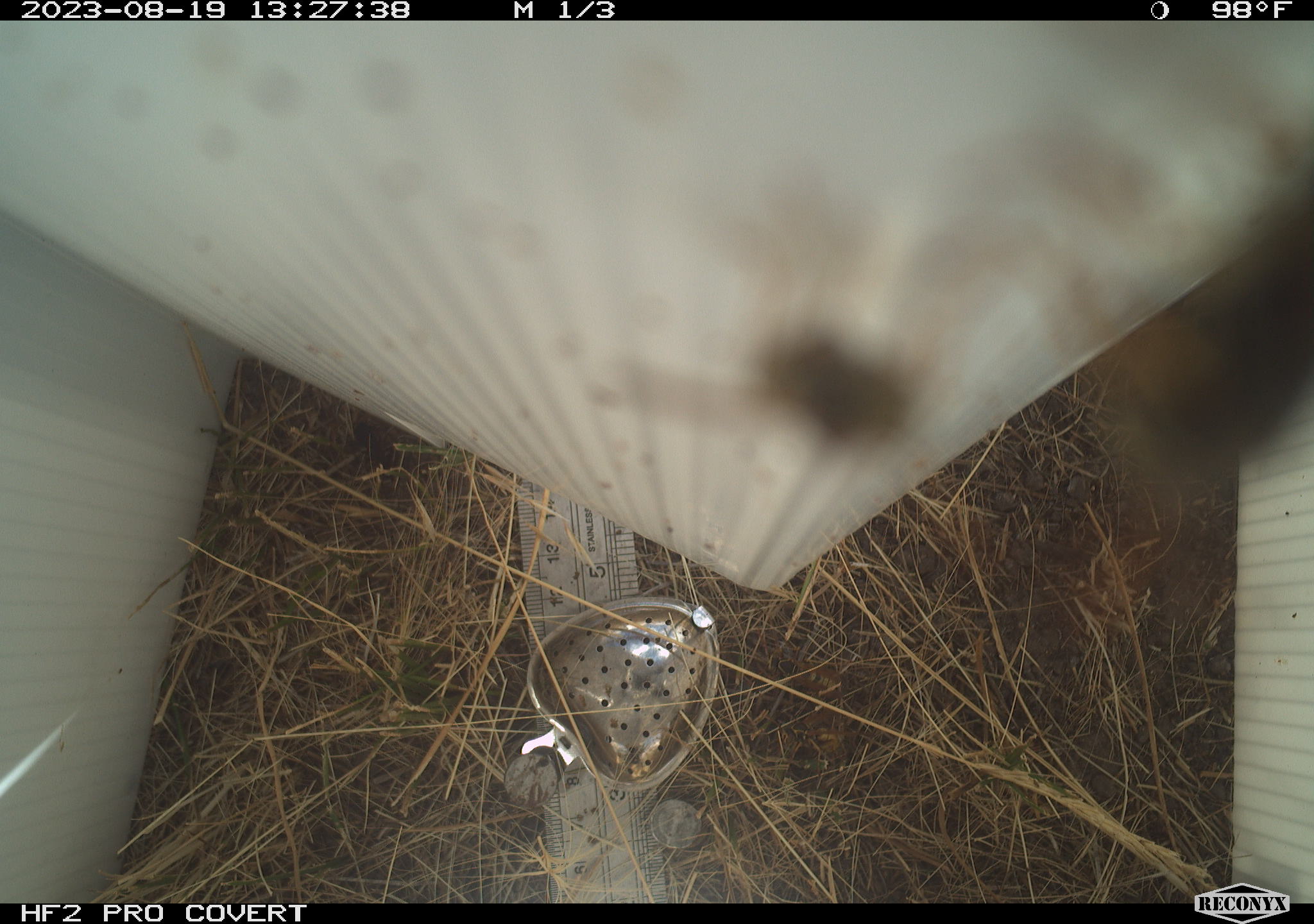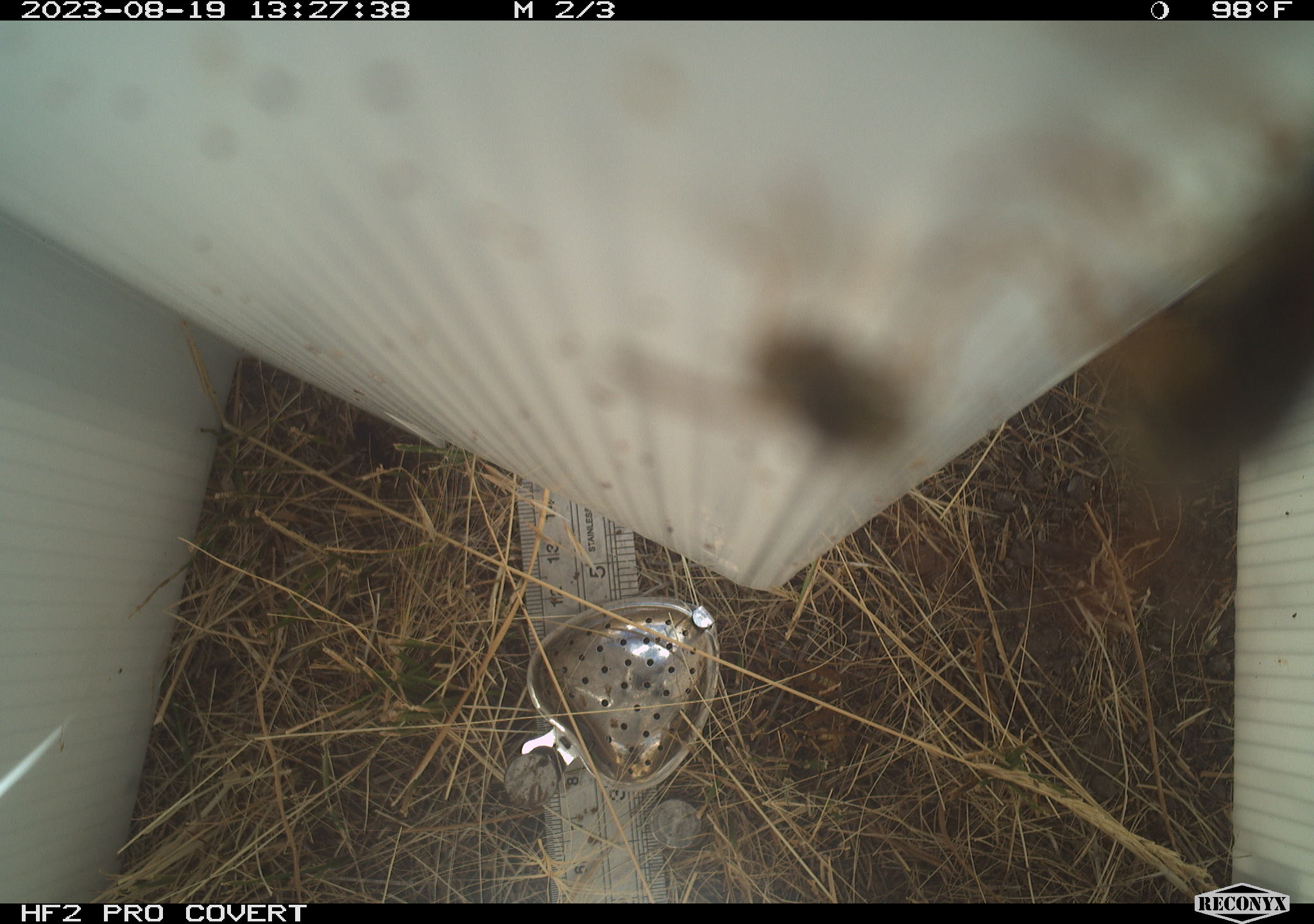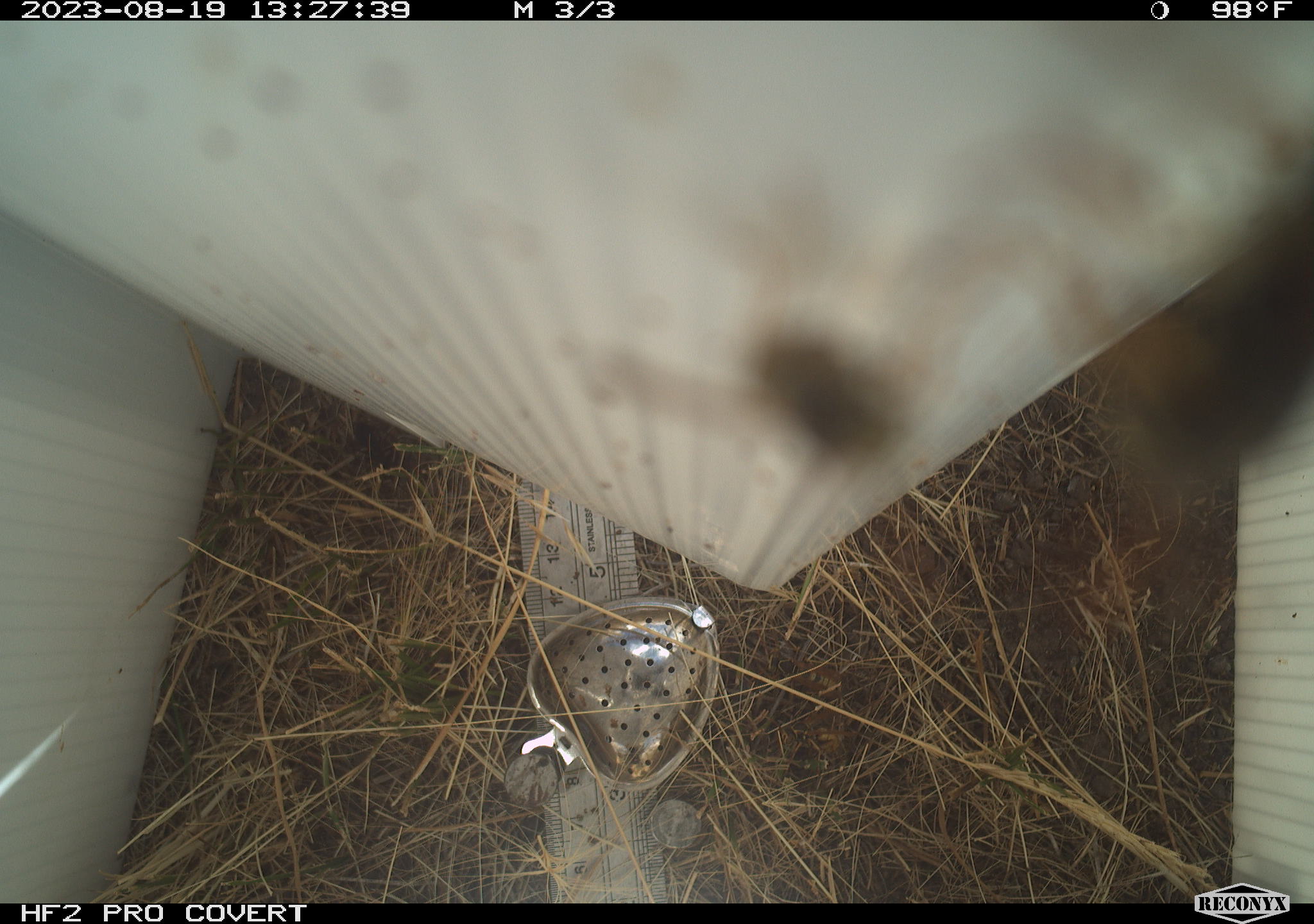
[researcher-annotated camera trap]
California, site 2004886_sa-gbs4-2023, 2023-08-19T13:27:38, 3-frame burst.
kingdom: Animalia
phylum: Arthropoda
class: Insecta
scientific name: Insecta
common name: insect